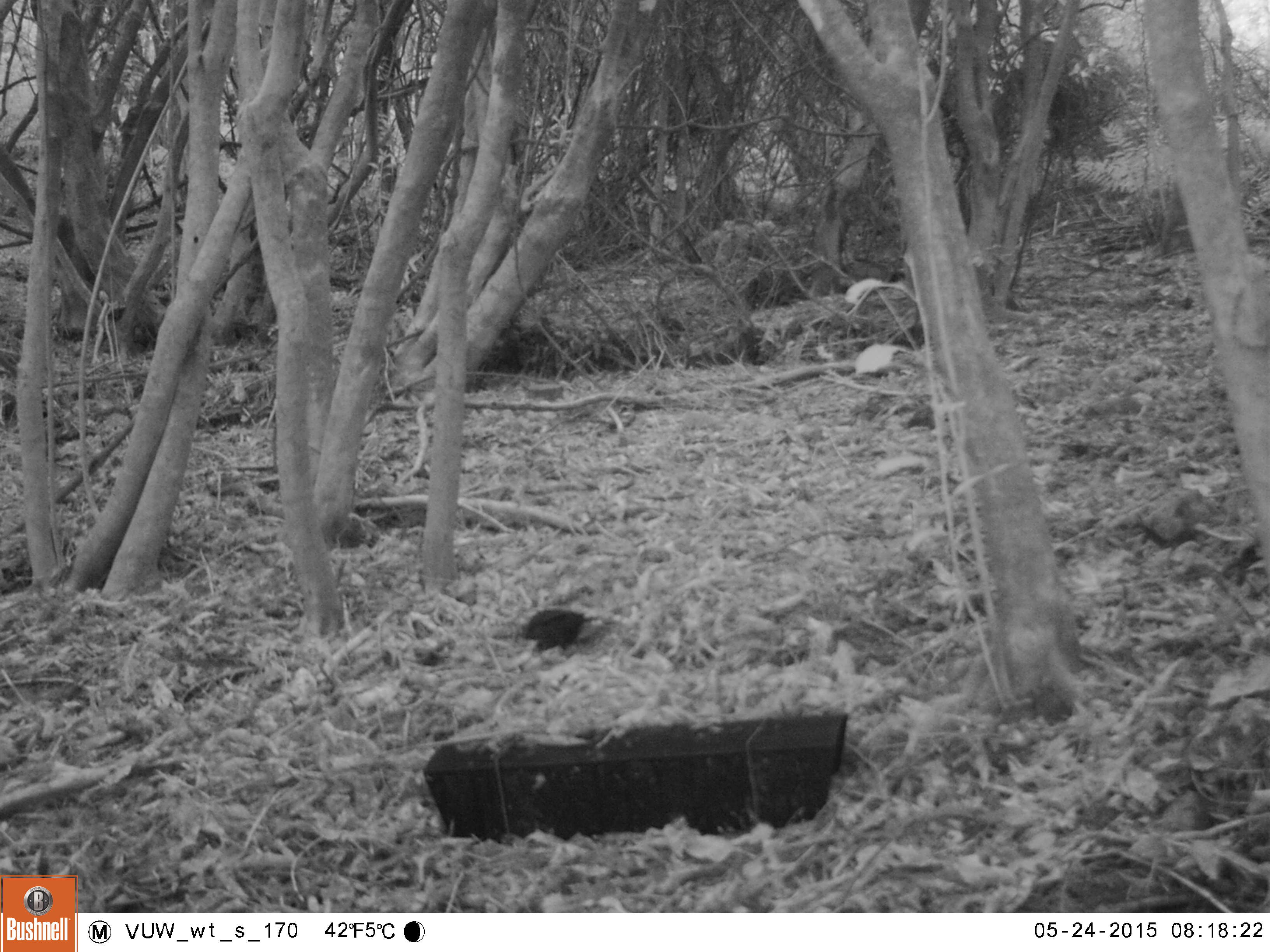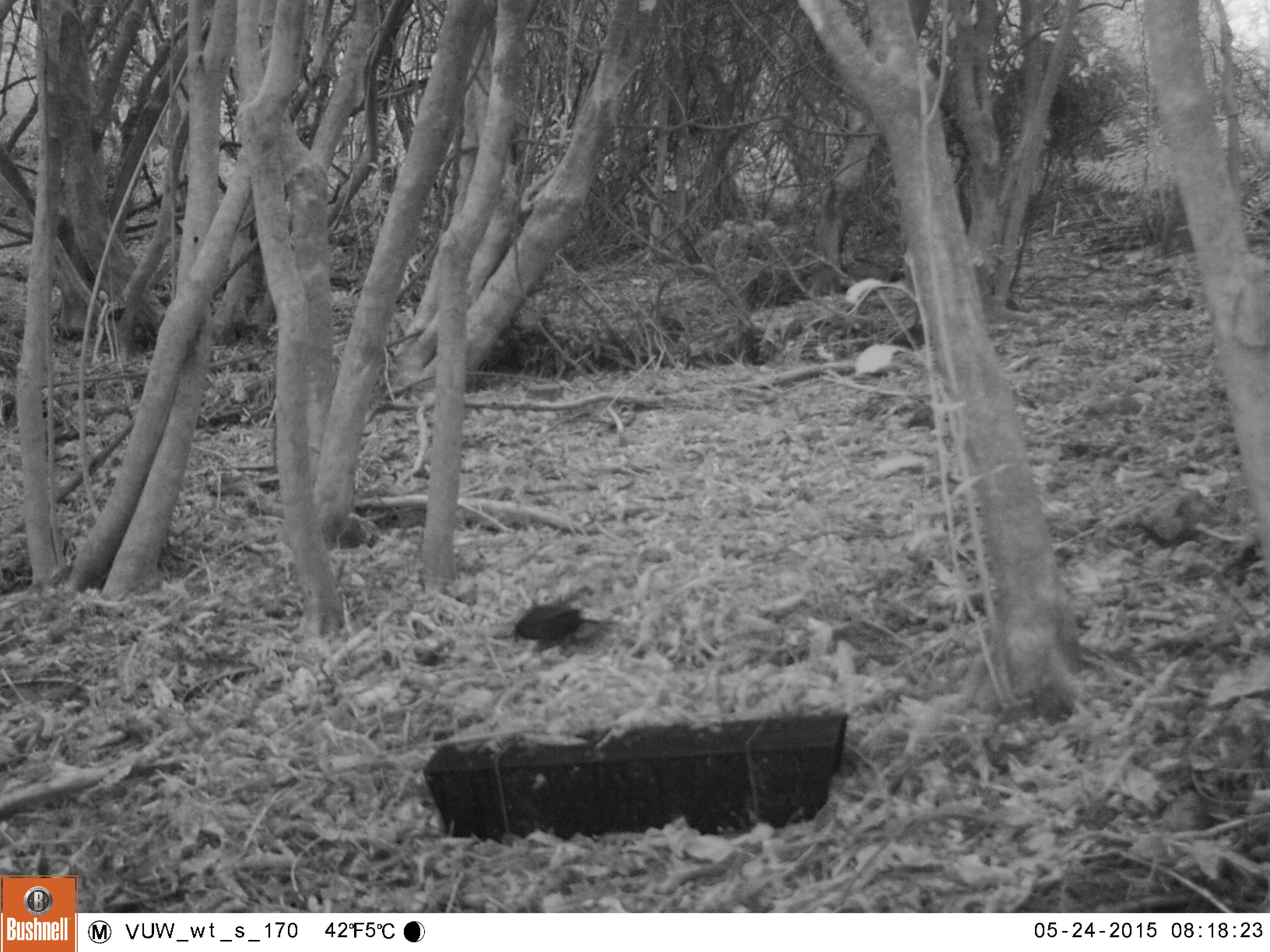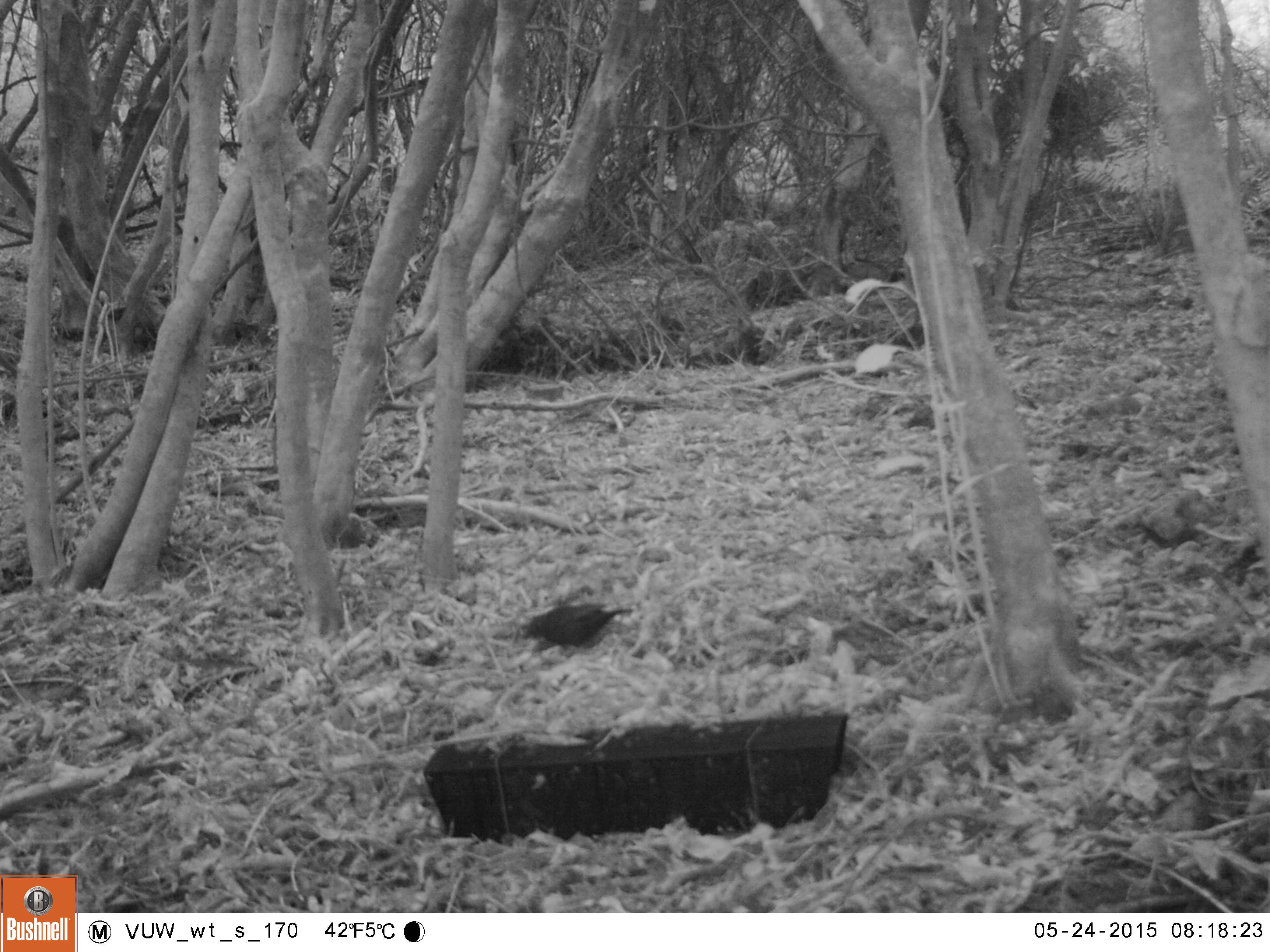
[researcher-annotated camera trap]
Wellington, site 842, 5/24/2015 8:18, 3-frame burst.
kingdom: Animalia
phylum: Chordata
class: Aves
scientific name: Aves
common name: bird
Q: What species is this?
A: Bird (Aves).